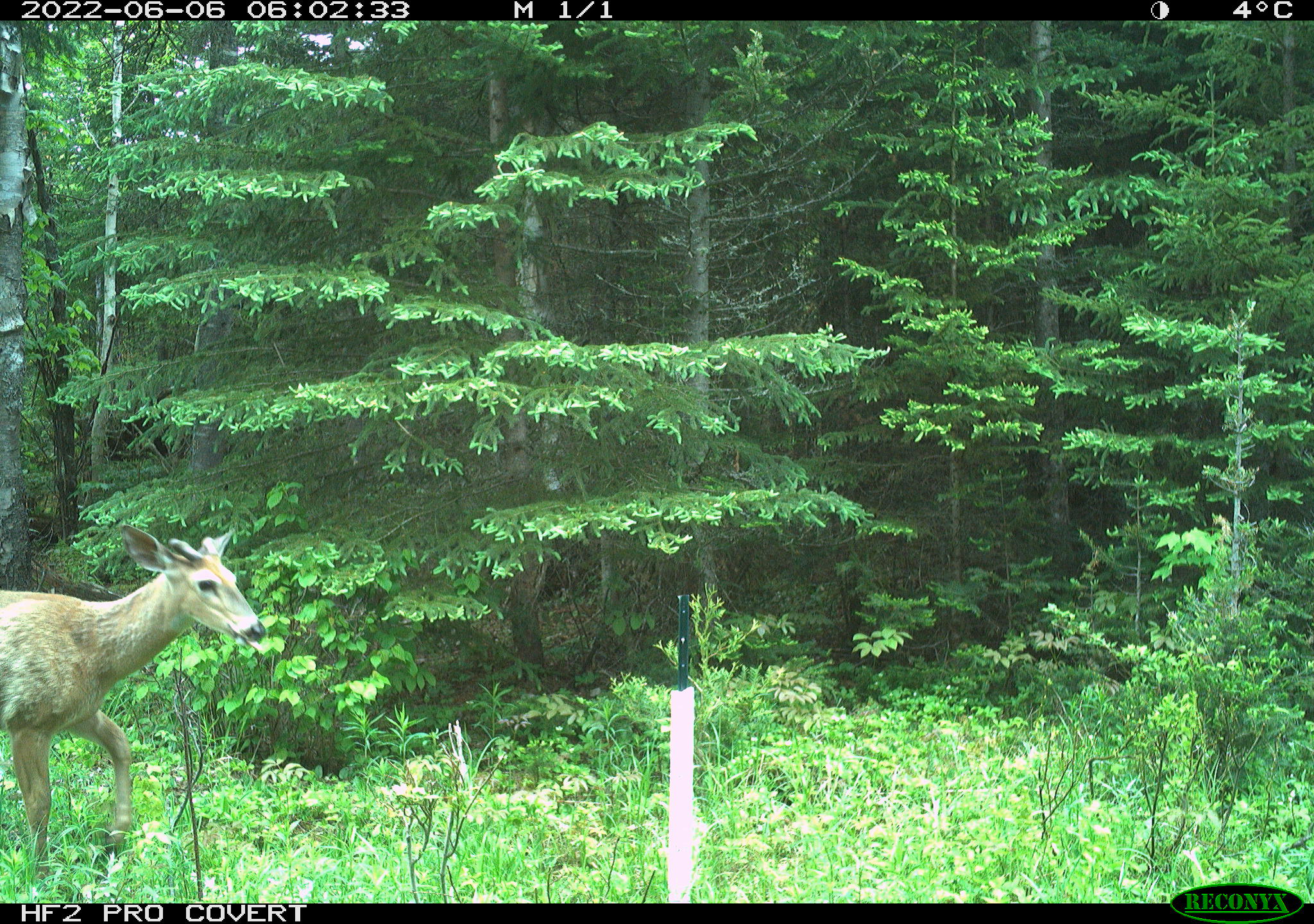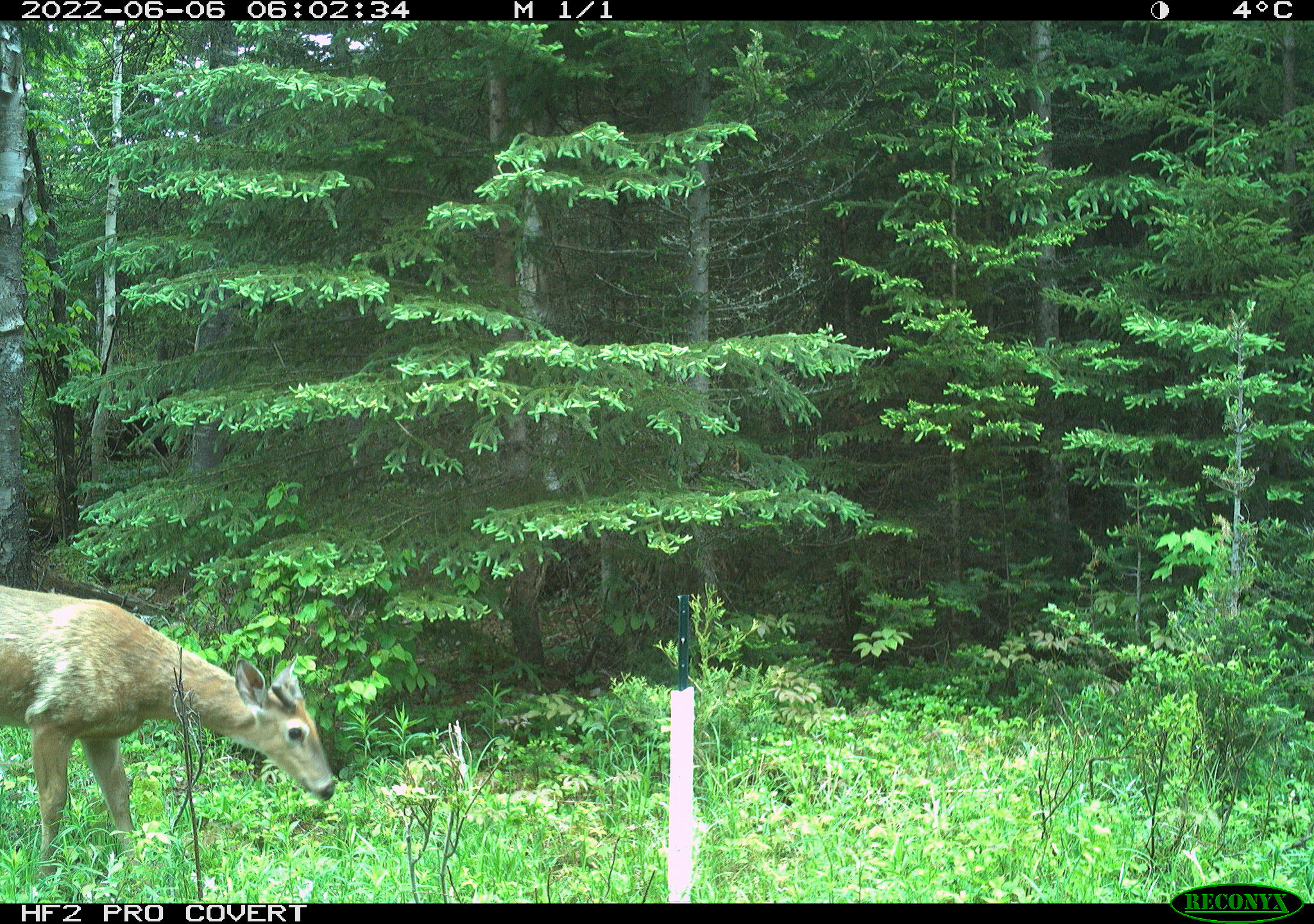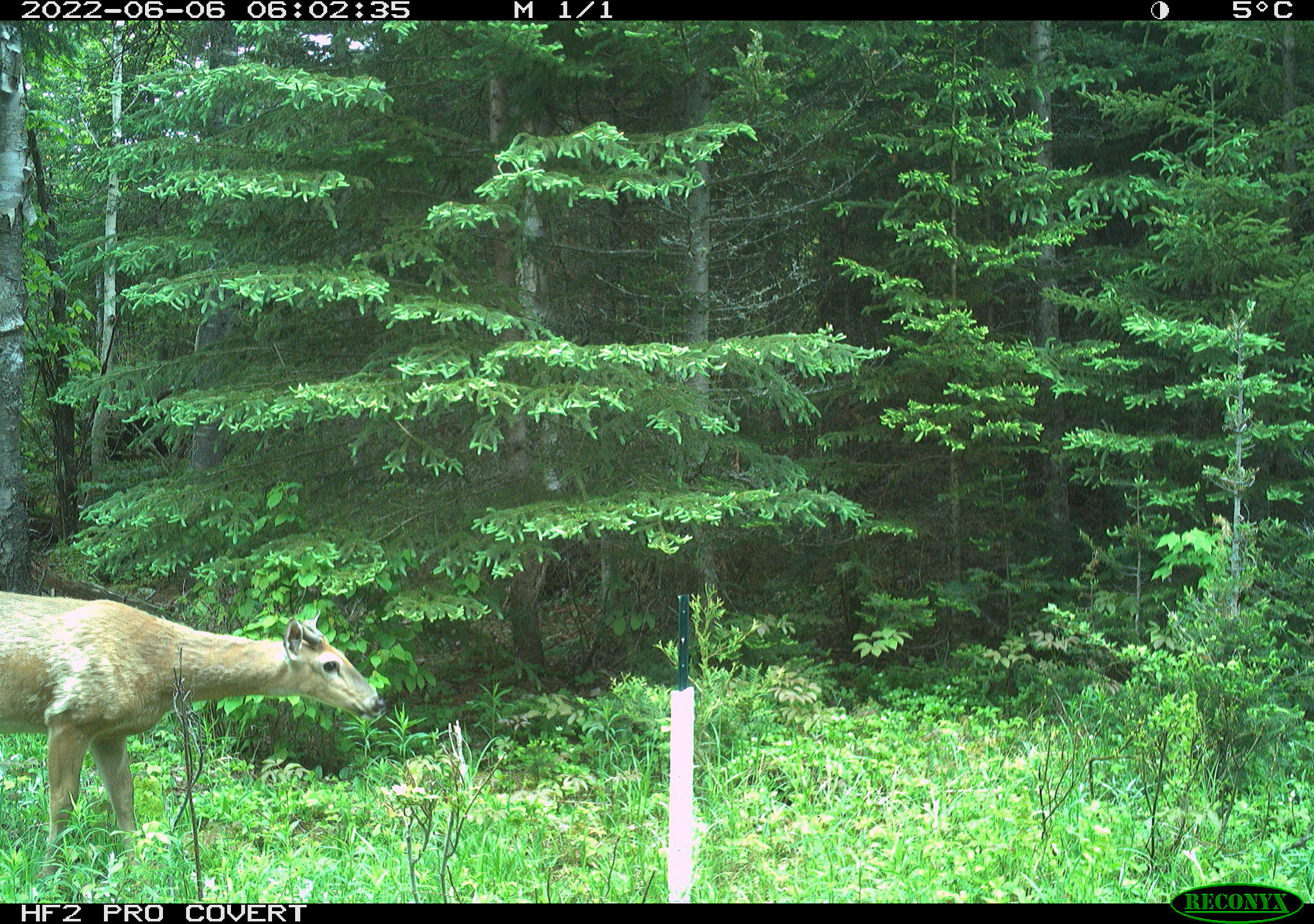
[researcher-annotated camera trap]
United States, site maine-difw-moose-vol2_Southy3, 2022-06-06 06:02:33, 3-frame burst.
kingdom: Animalia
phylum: Chordata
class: Mammalia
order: Artiodactyla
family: Cervidae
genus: Odocoileus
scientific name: Odocoileus virginianus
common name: white-tailed deer